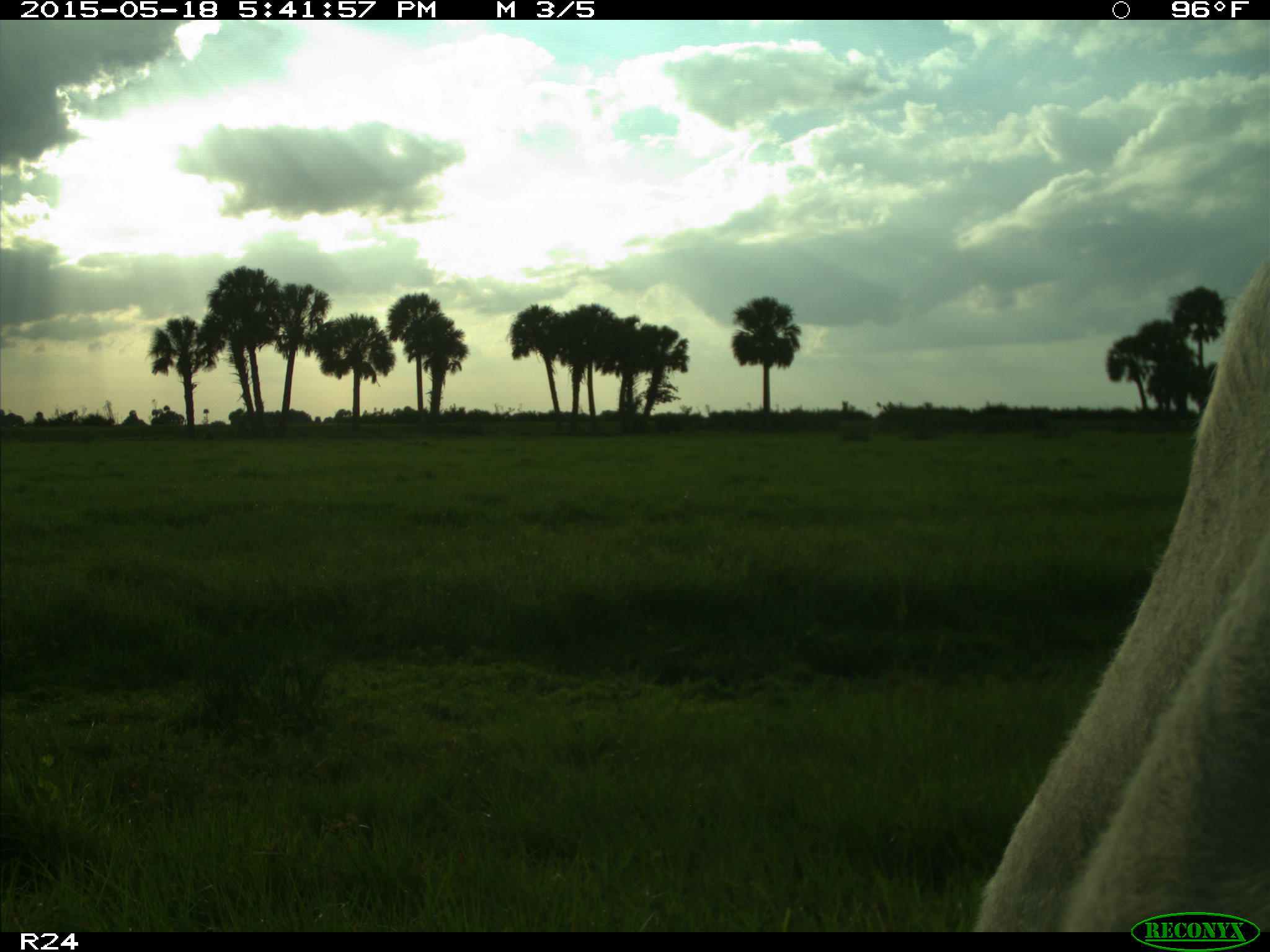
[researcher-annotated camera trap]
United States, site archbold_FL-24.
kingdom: Animalia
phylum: Chordata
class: Mammalia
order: Artiodactyla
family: Bovidae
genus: Bos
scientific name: Bos taurus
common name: domestic cow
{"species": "Bos taurus (domestic cow)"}